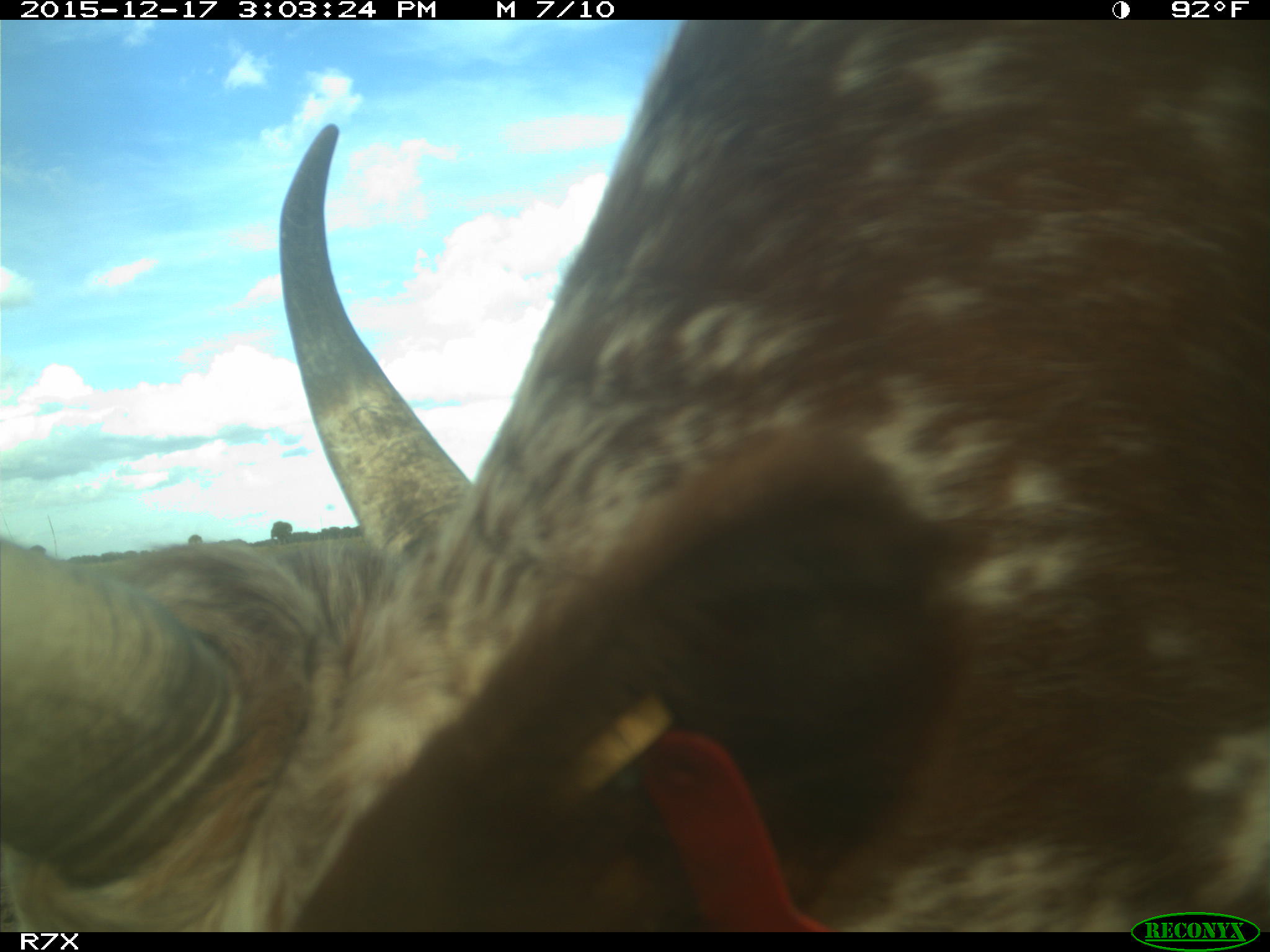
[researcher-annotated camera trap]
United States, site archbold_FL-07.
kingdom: Animalia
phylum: Chordata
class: Mammalia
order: Artiodactyla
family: Bovidae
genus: Bos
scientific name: Bos taurus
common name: domestic cow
Bos taurus (domestic cow).